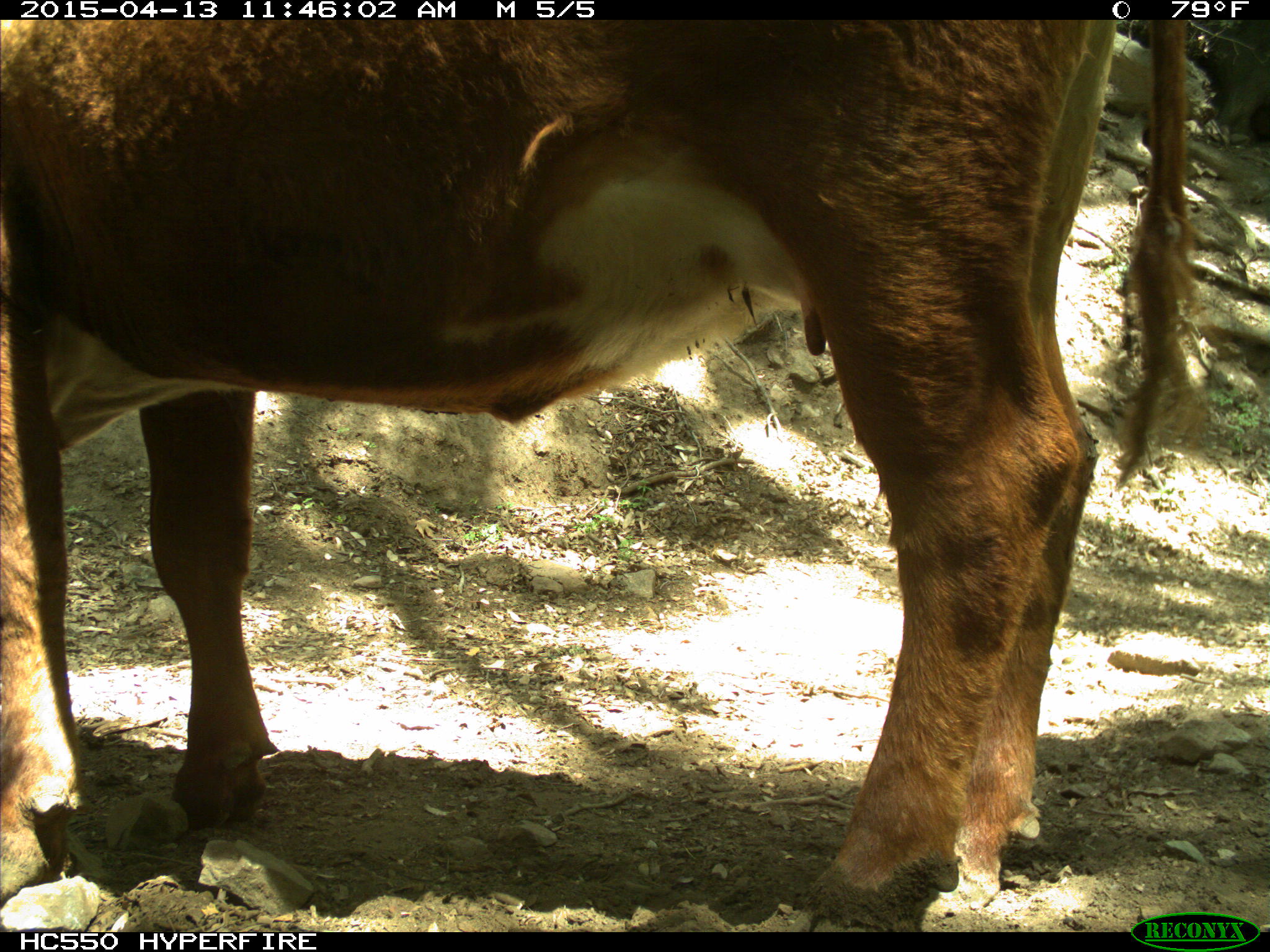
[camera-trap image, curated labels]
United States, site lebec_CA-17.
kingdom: Animalia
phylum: Chordata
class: Mammalia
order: Artiodactyla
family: Bovidae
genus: Bos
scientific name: Bos taurus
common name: domestic cow